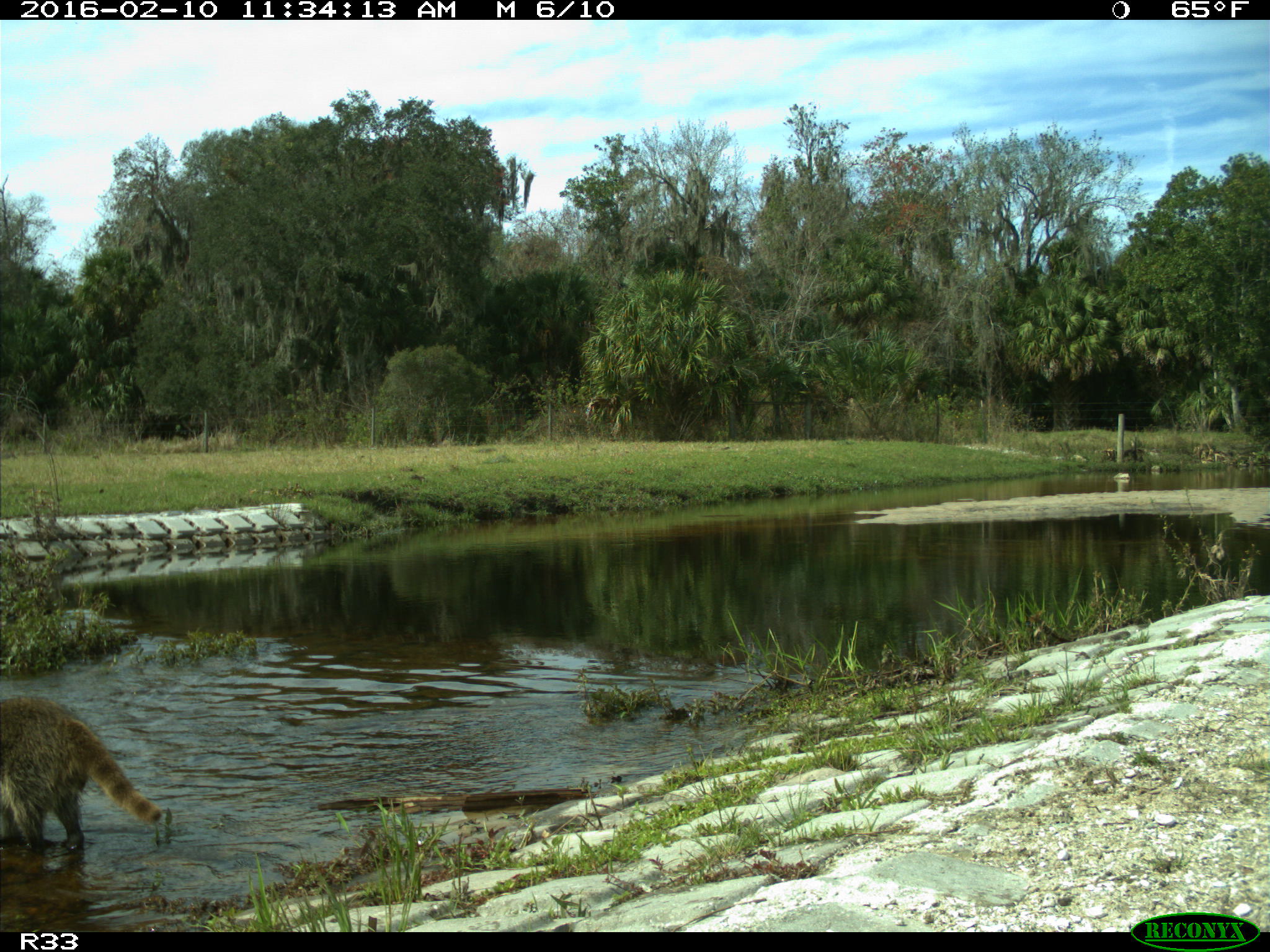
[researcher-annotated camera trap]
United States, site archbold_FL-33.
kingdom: Animalia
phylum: Chordata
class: Mammalia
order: Carnivora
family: Procyonidae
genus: Procyon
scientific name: Procyon lotor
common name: common raccoon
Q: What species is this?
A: Procyon lotor (common raccoon).